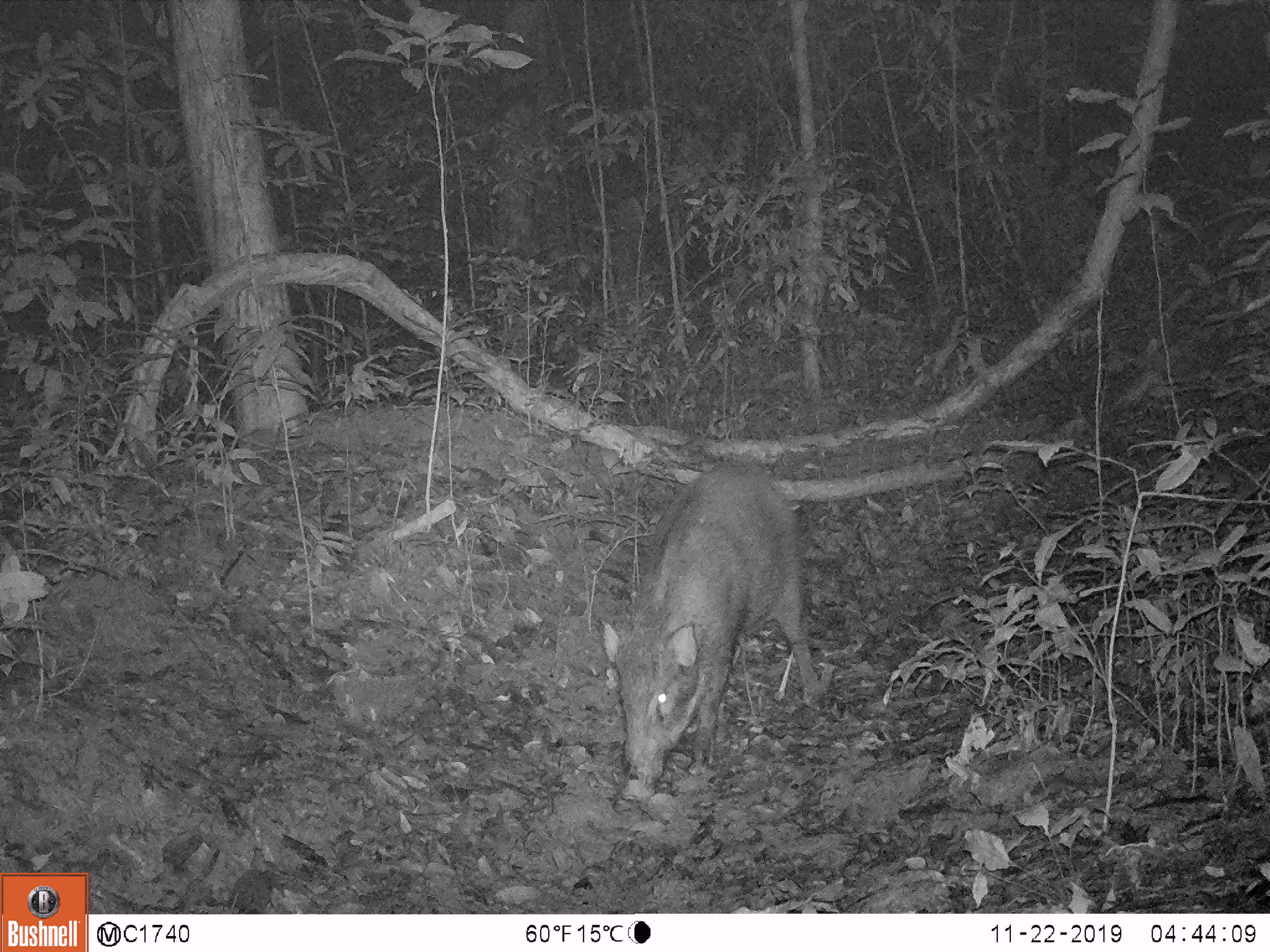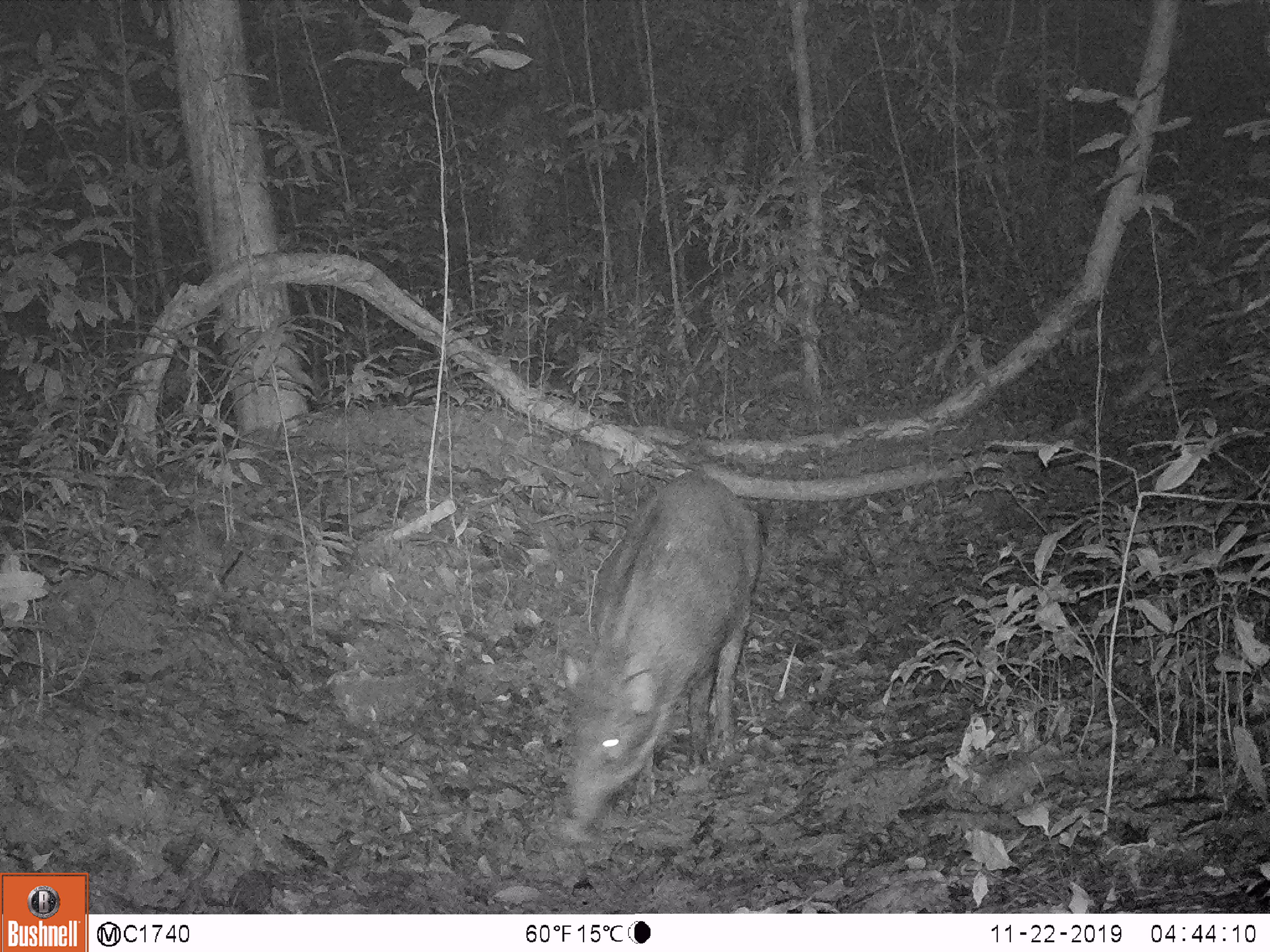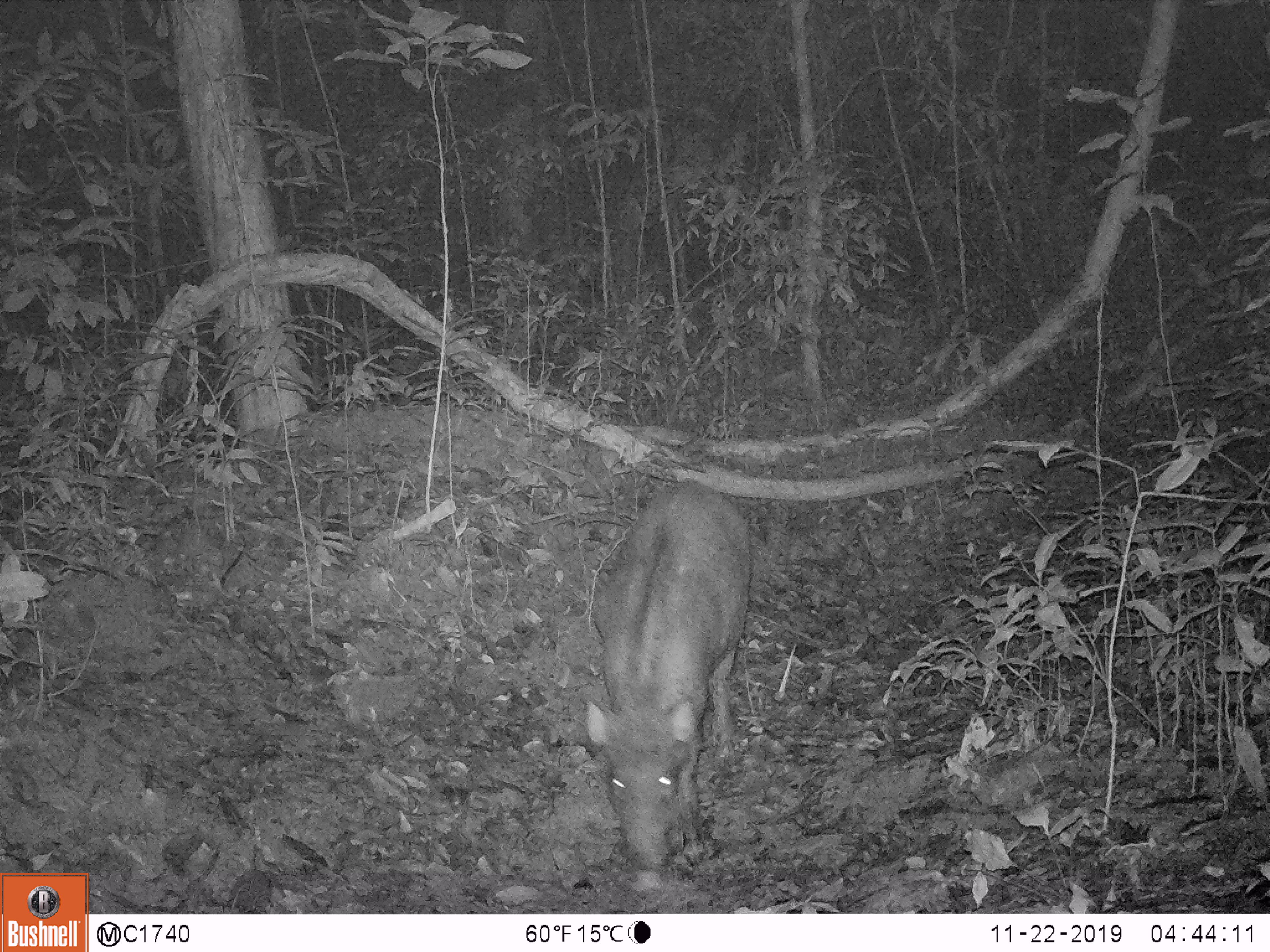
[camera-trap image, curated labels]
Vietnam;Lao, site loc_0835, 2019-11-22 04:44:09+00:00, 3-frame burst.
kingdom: Animalia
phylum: Chordata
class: Mammalia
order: Artiodactyla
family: Suidae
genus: Sus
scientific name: Sus scrofa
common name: eurasian wild pig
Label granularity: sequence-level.